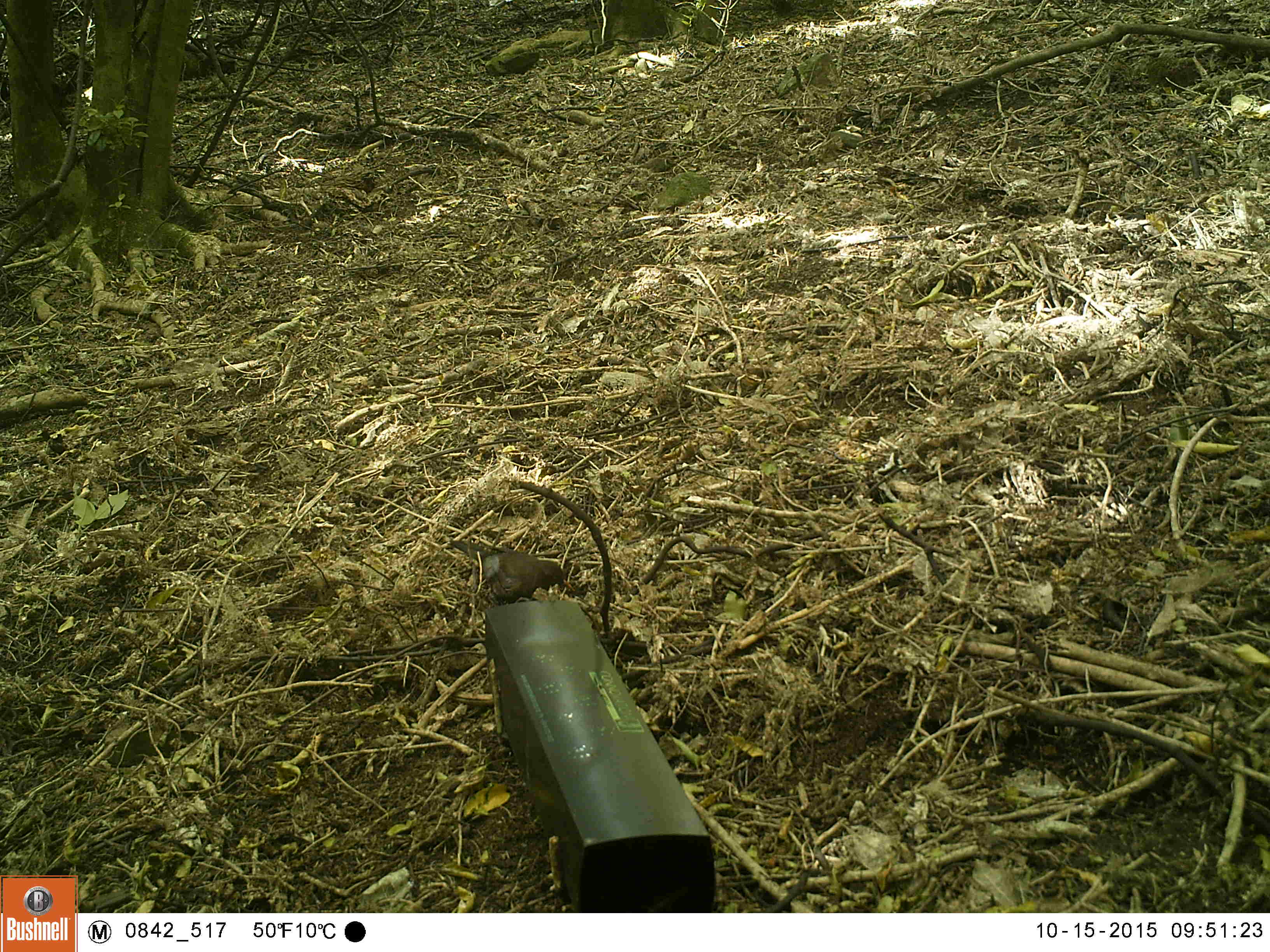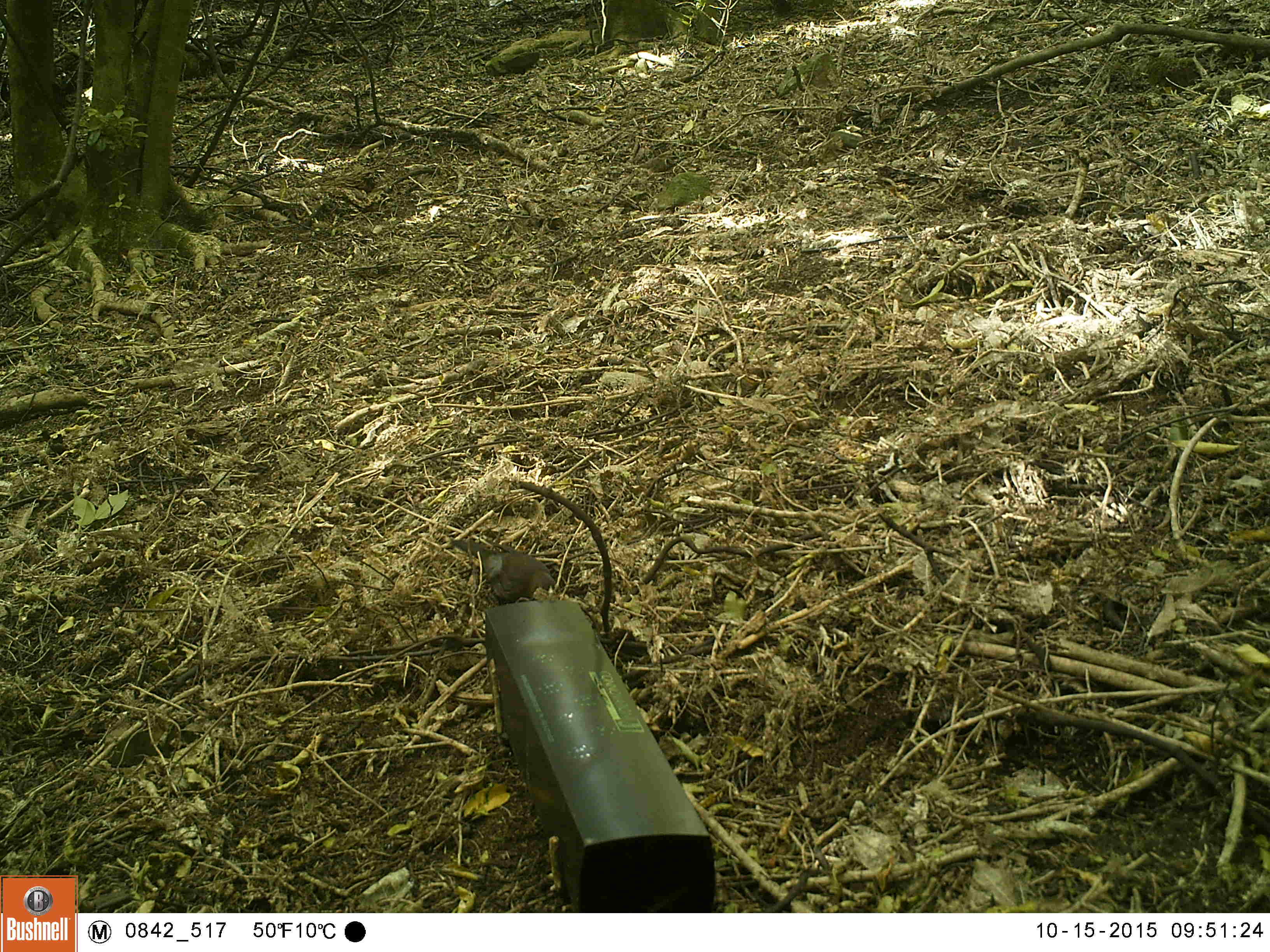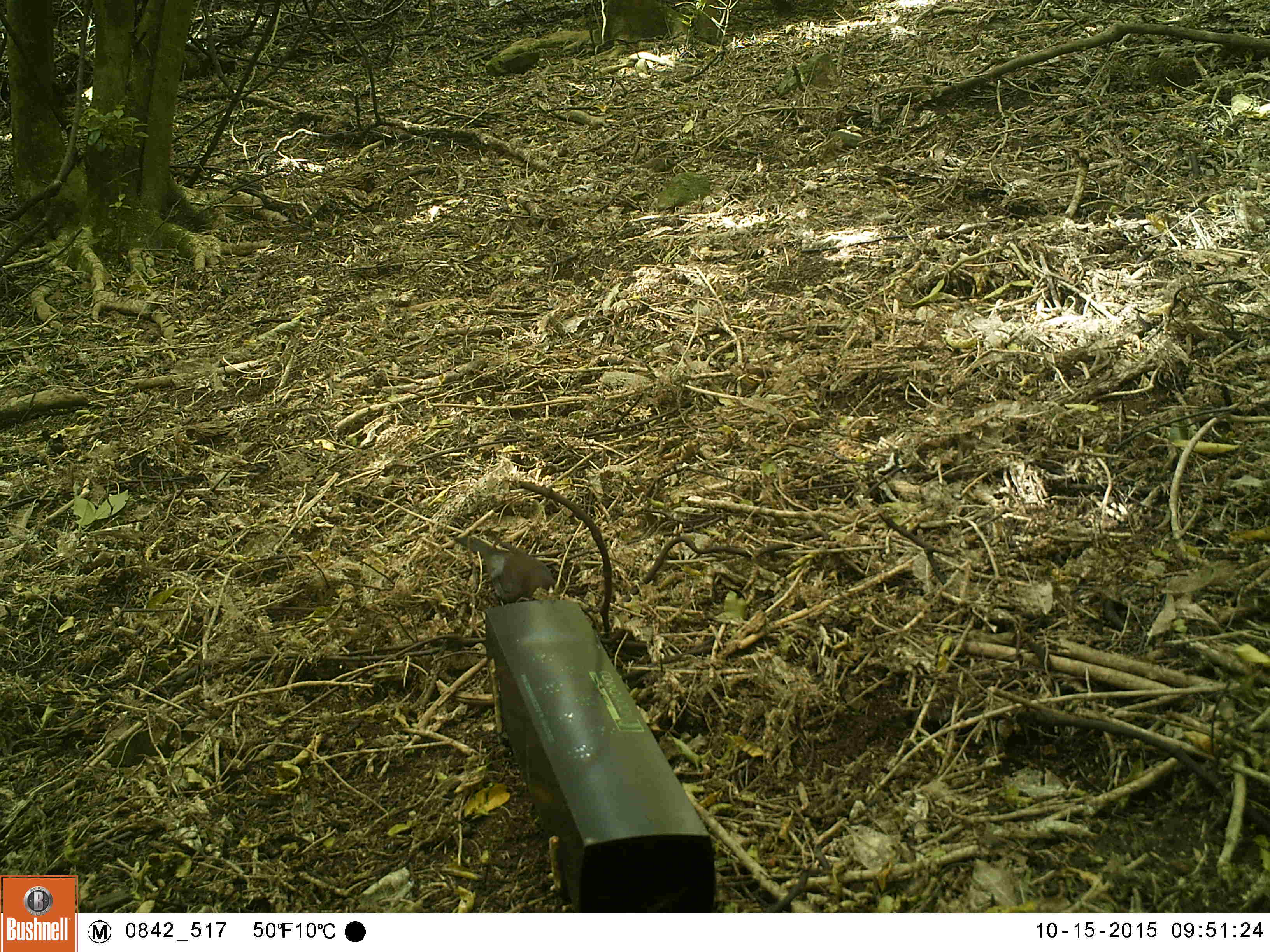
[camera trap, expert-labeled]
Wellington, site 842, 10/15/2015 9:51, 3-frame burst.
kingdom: Animalia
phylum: Chordata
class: Aves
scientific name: Aves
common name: bird